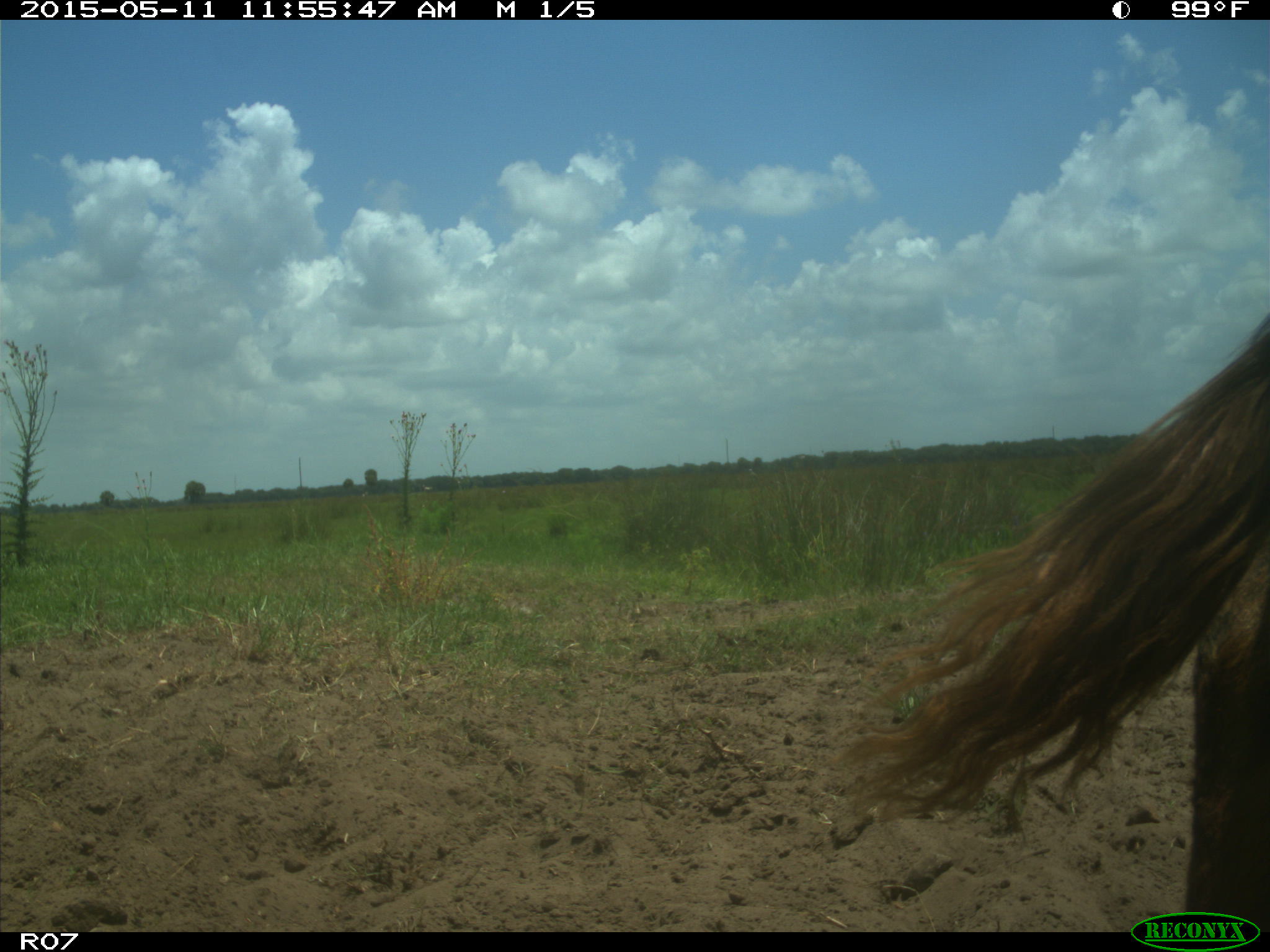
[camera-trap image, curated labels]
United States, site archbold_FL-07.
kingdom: Animalia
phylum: Chordata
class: Mammalia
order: Artiodactyla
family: Bovidae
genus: Bos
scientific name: Bos taurus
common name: domestic cow